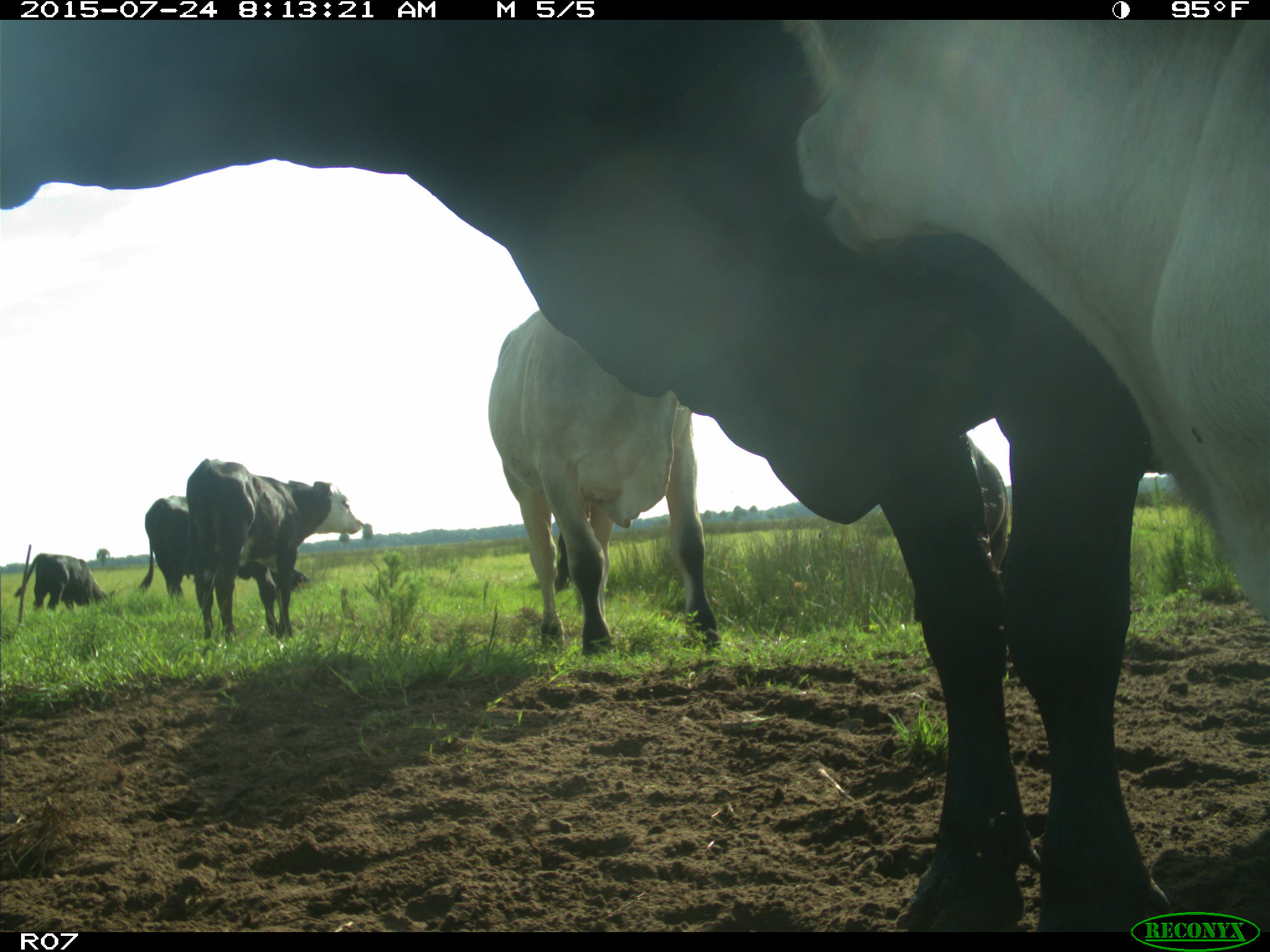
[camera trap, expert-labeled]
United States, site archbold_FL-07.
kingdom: Animalia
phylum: Chordata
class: Mammalia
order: Artiodactyla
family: Bovidae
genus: Bos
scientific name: Bos taurus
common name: domestic cow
Bos taurus (domestic cow).